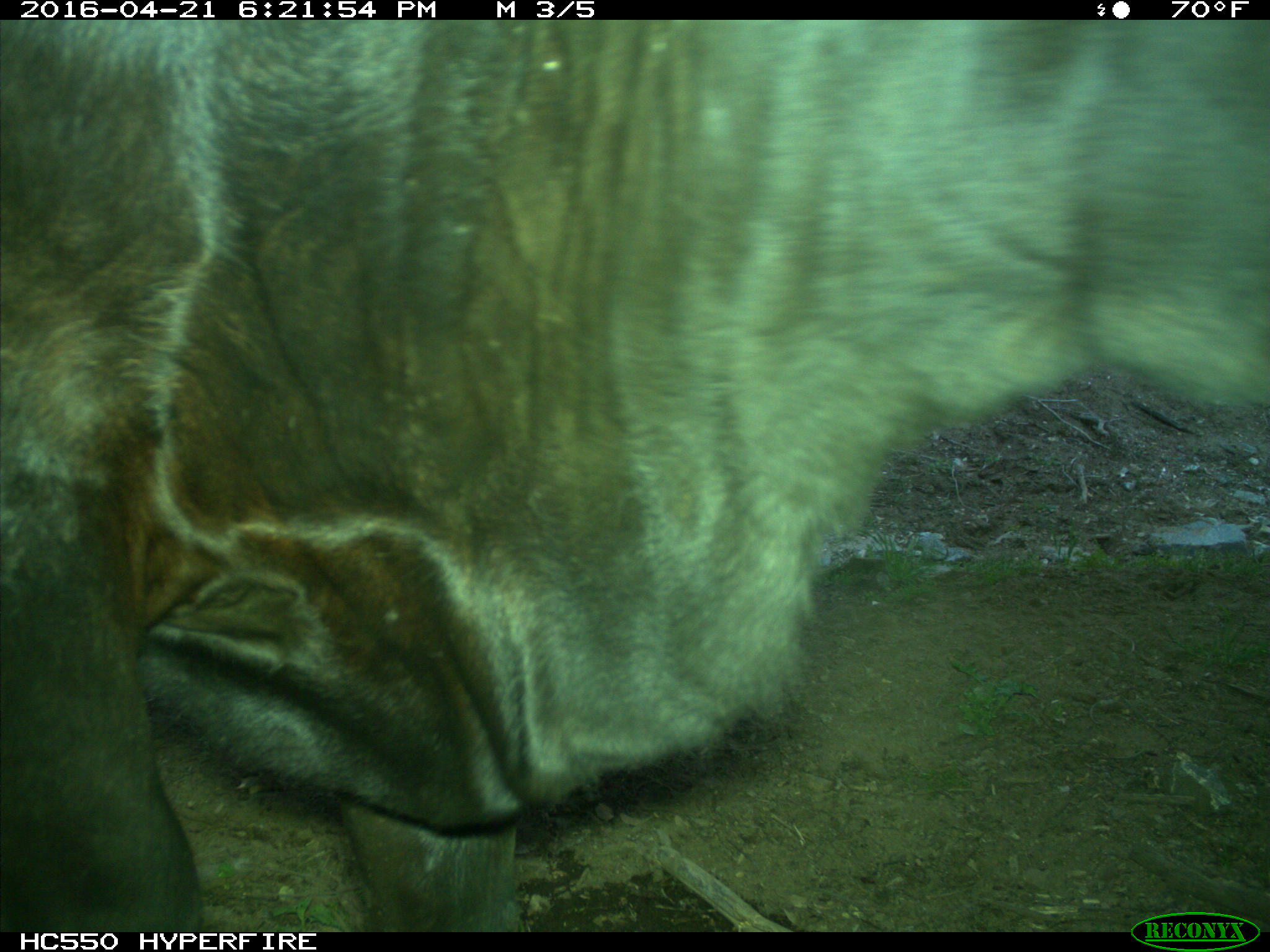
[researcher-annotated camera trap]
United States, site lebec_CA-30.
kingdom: Animalia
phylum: Chordata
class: Mammalia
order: Artiodactyla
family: Bovidae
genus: Bos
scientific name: Bos taurus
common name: domestic cow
Bos taurus (domestic cow).